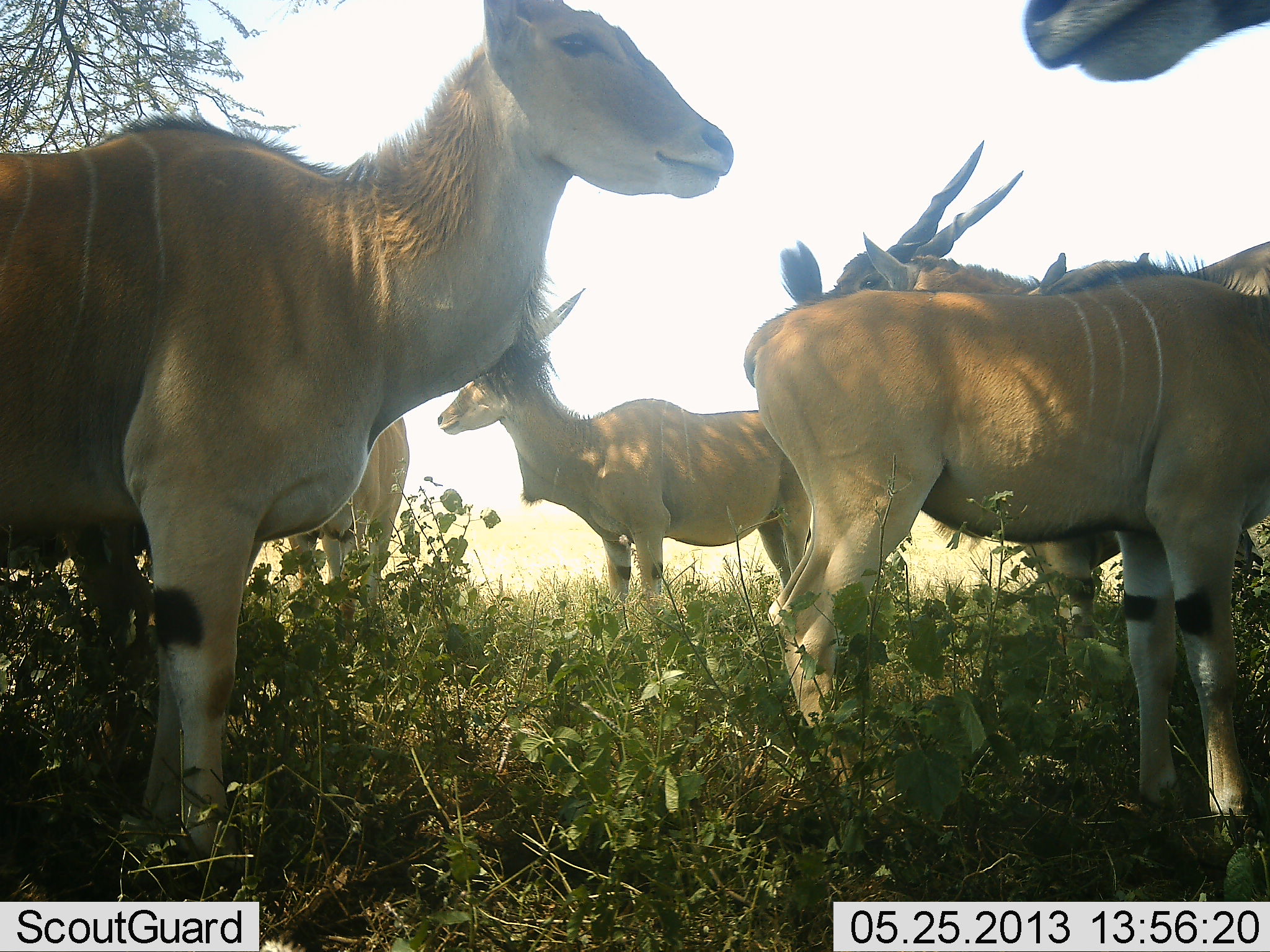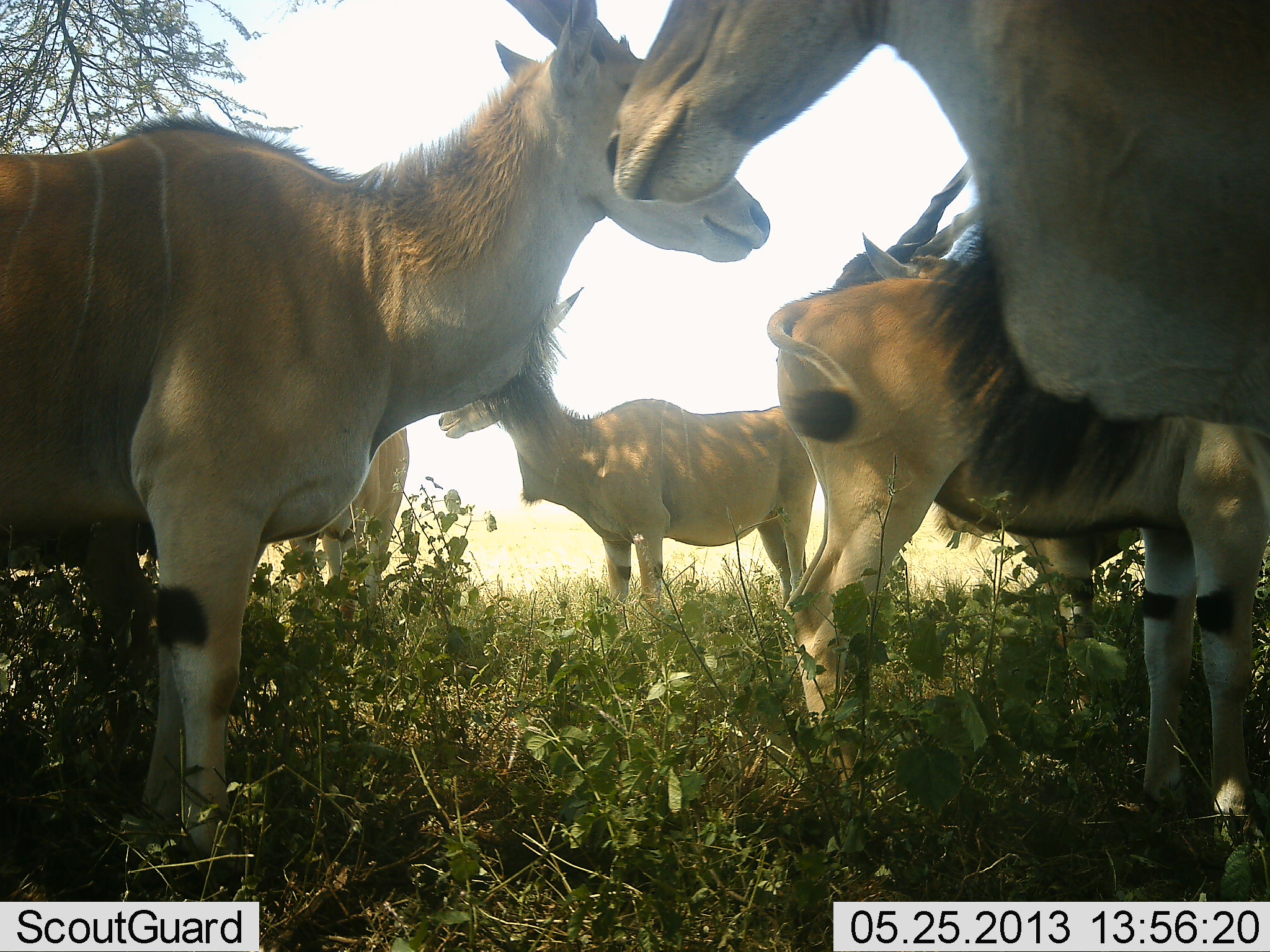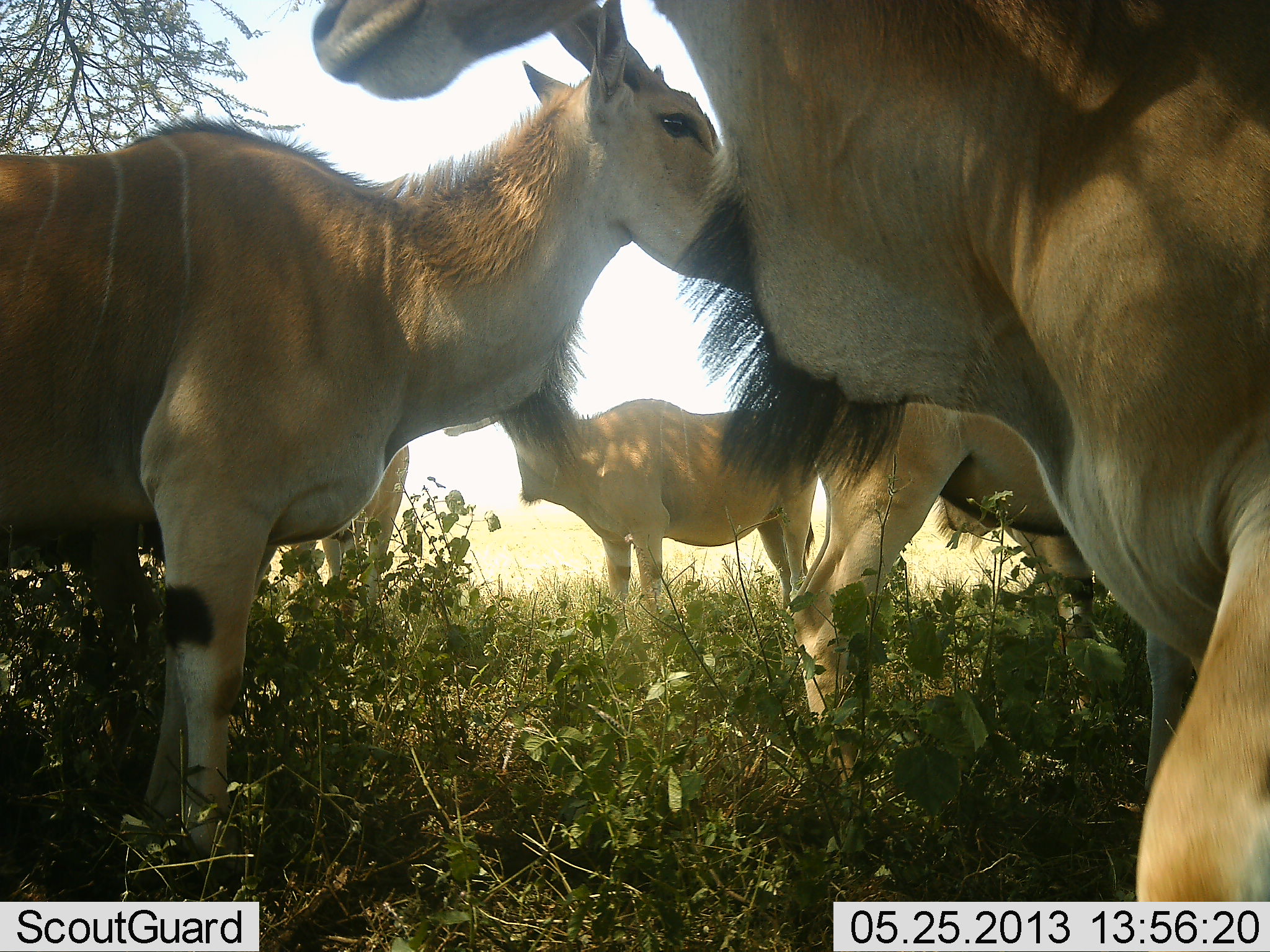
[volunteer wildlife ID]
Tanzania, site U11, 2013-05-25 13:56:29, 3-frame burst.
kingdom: Animalia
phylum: Chordata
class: Mammalia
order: Artiodactyla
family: Bovidae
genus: Tragelaphus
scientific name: Tragelaphus oryx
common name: eland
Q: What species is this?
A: Eland (Tragelaphus oryx).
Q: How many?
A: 6.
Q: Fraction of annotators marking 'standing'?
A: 93%.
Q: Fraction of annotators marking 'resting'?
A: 14%.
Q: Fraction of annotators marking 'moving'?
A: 14%.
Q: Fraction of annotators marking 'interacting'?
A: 10%.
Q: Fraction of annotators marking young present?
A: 0%.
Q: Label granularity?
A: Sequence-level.